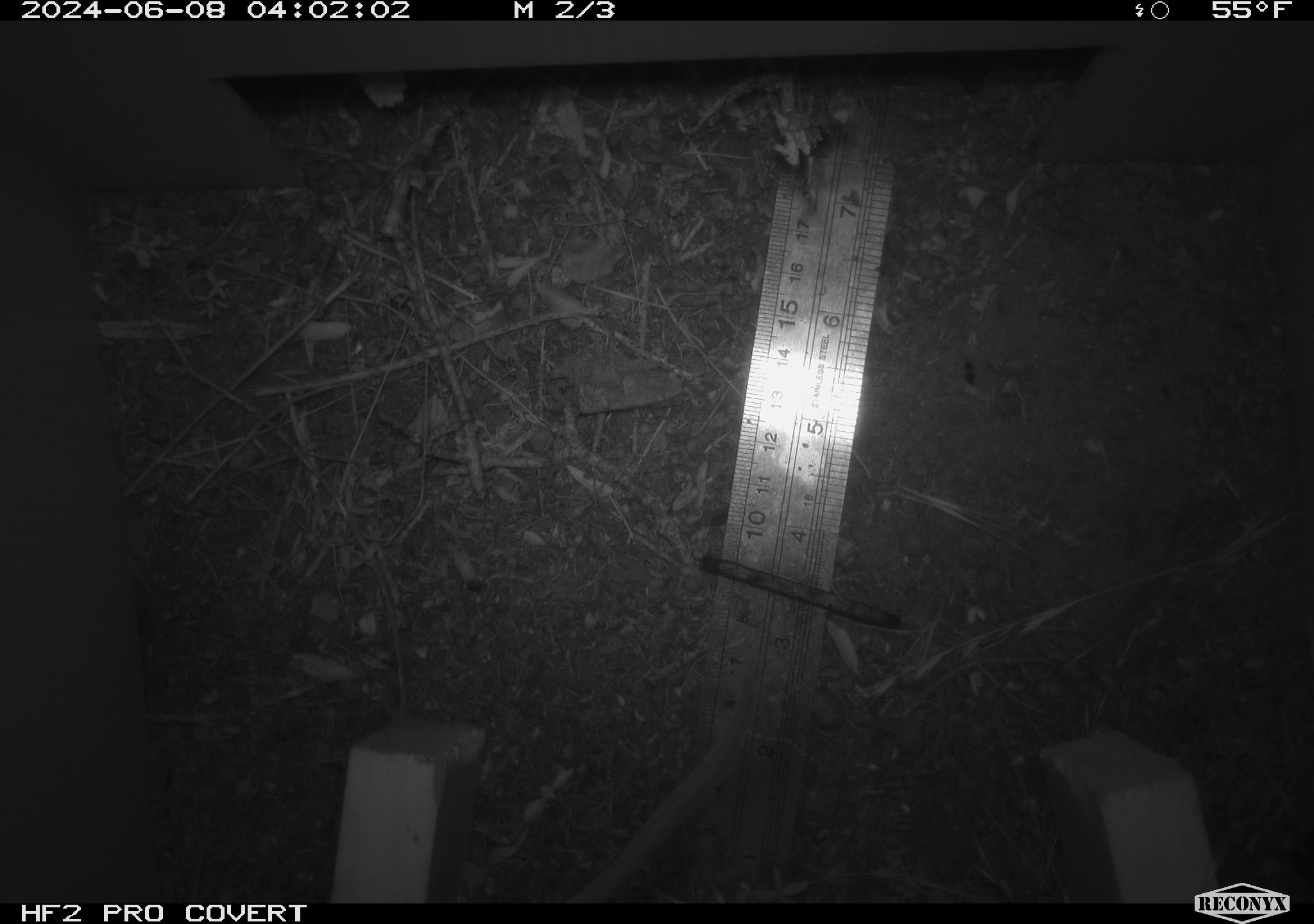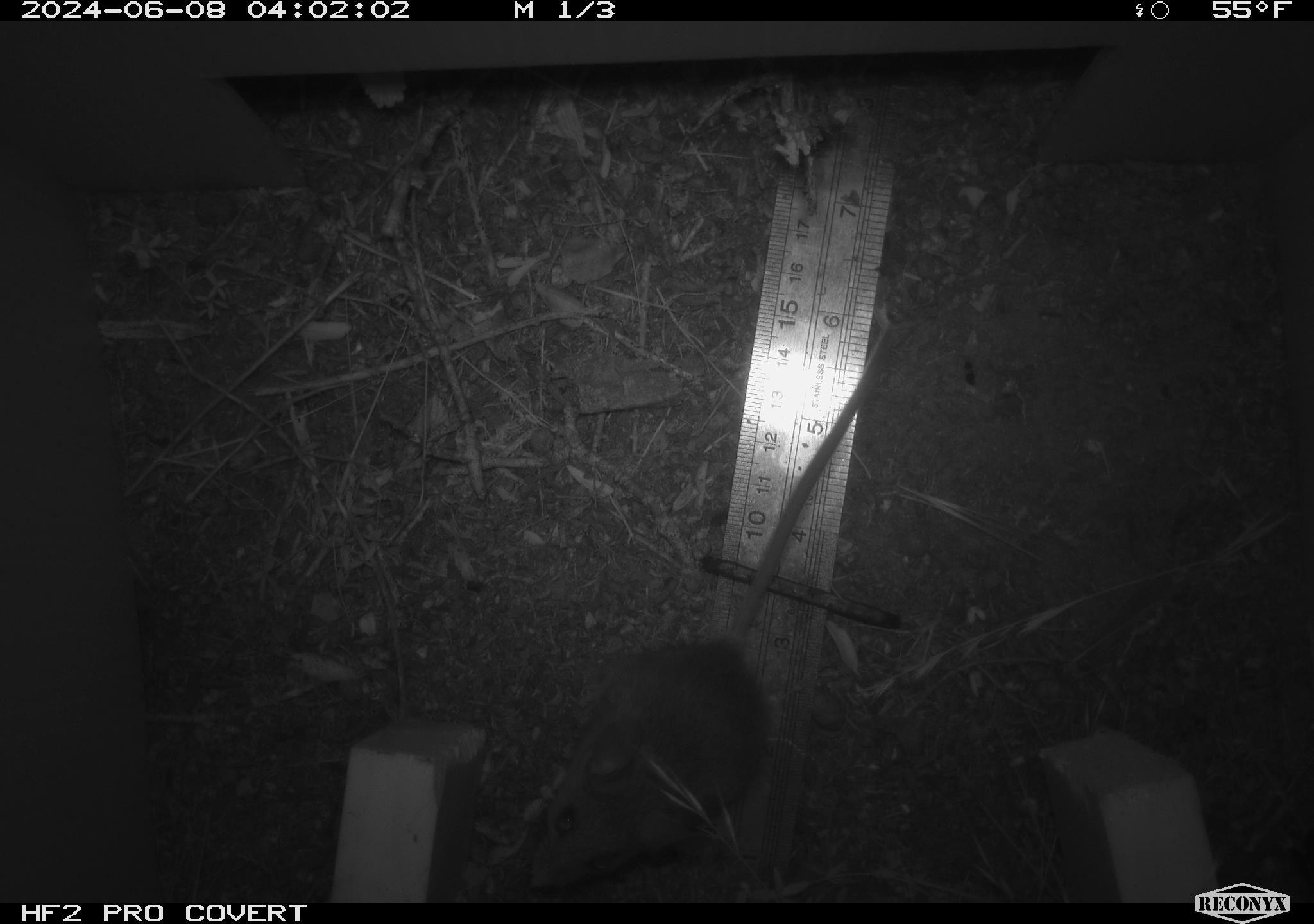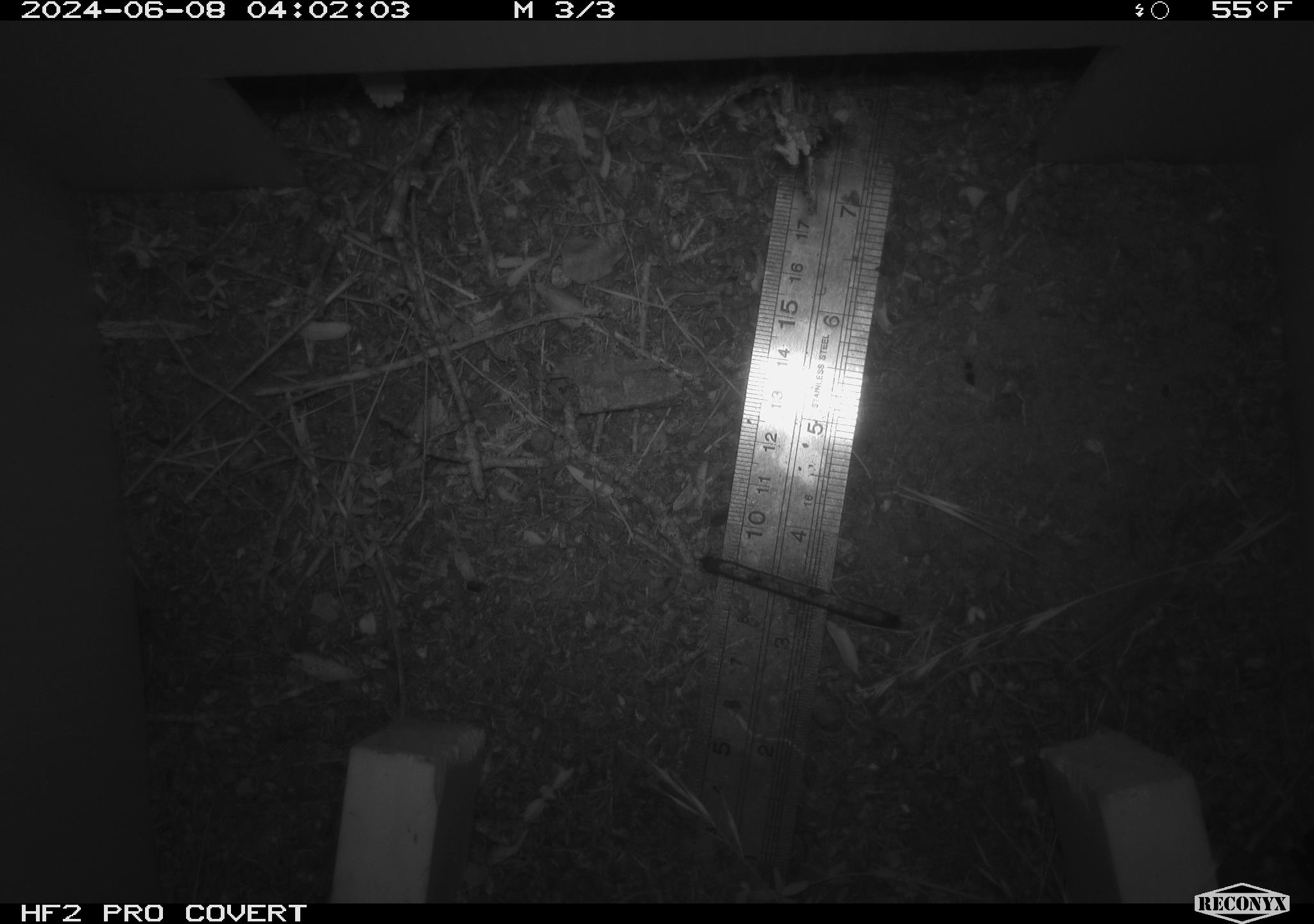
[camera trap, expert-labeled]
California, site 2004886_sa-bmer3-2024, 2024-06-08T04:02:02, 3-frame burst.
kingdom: Animalia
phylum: Chordata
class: Mammalia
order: Rodentia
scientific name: Rodentia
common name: mouse species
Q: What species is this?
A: Mouse species (Rodentia).